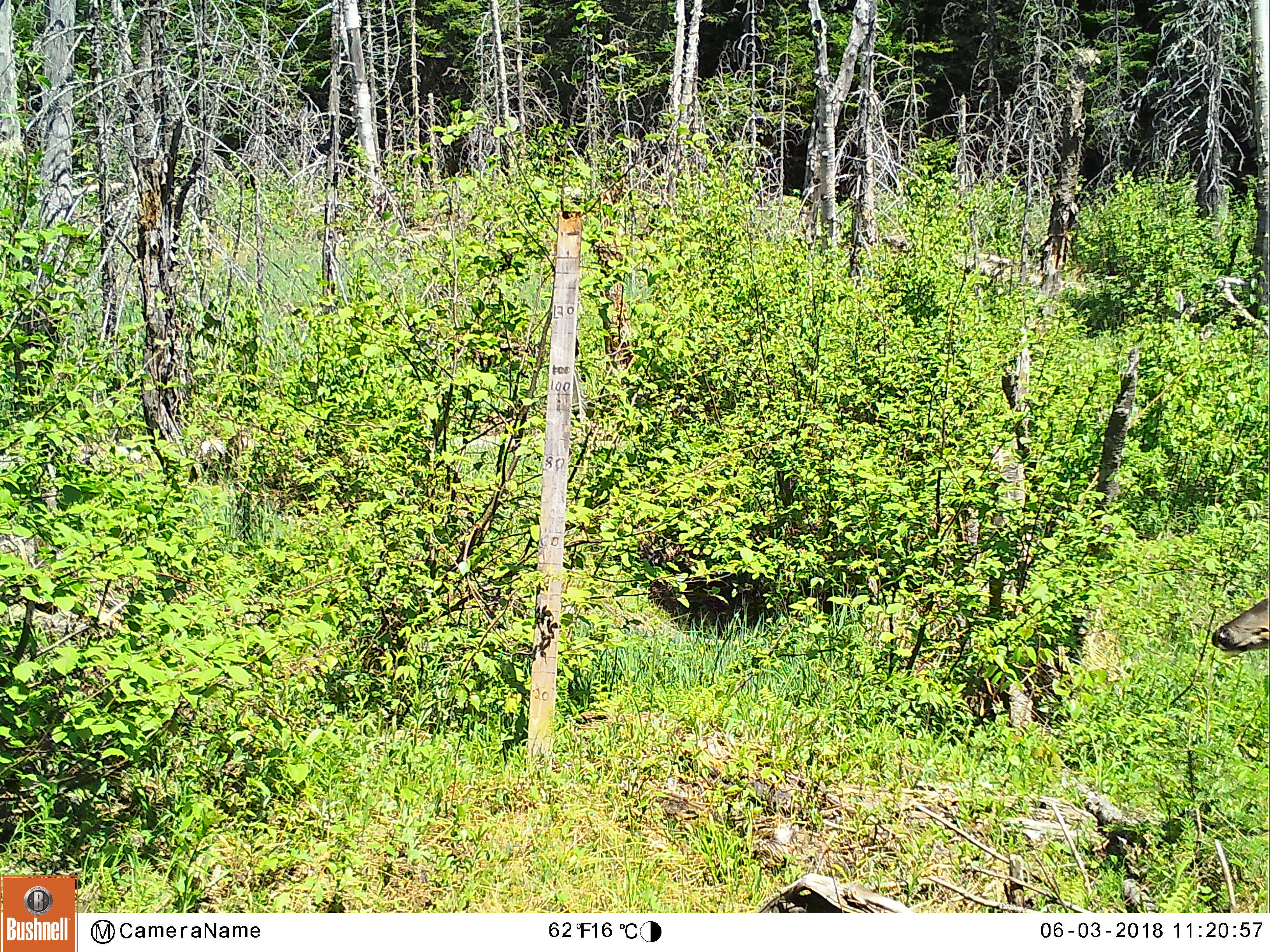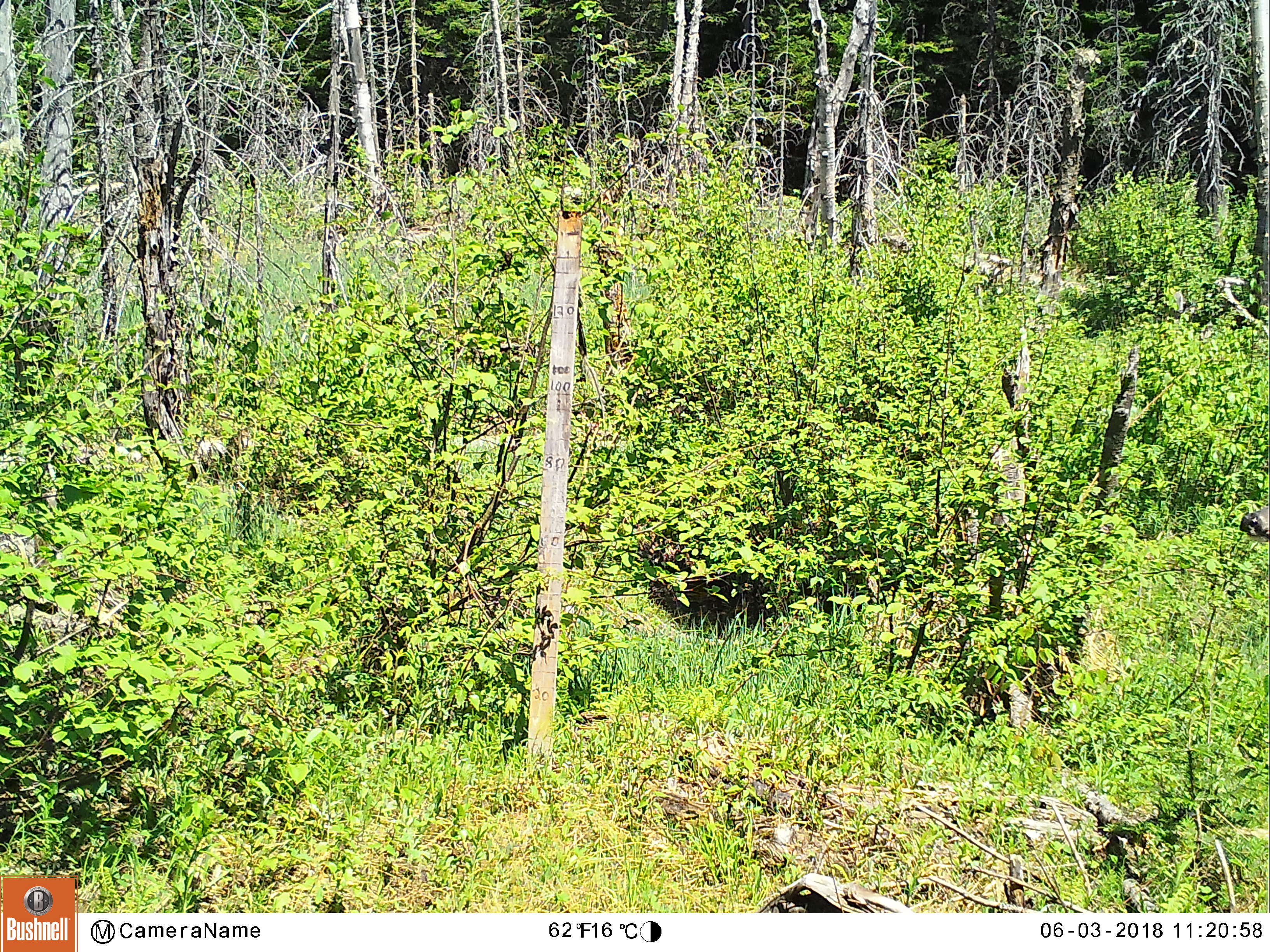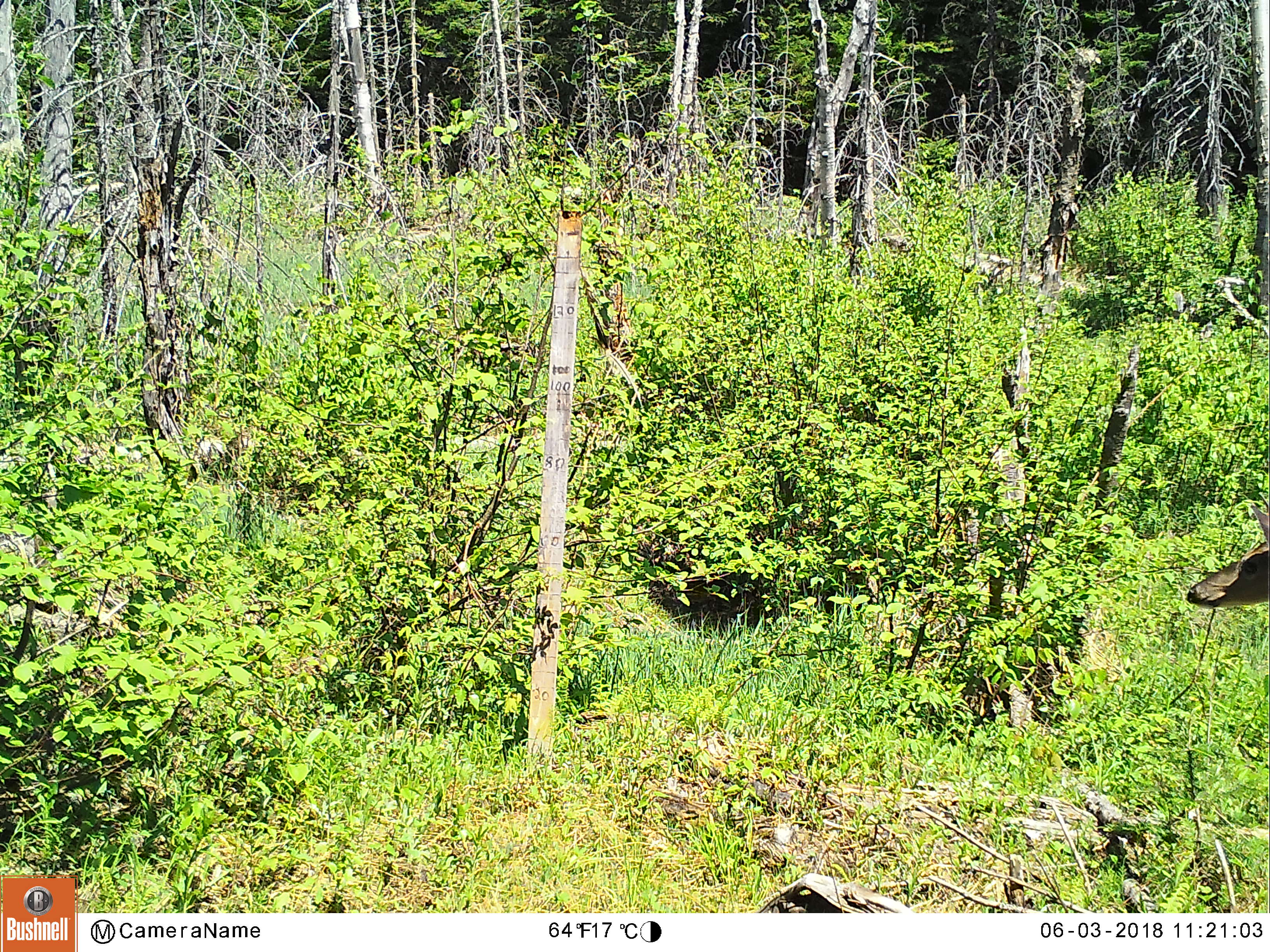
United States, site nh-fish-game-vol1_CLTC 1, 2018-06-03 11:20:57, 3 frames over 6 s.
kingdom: Animalia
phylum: Chordata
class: Mammalia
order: Artiodactyla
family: Cervidae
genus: Odocoileus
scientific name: Odocoileus virginianus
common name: white-tailed deer